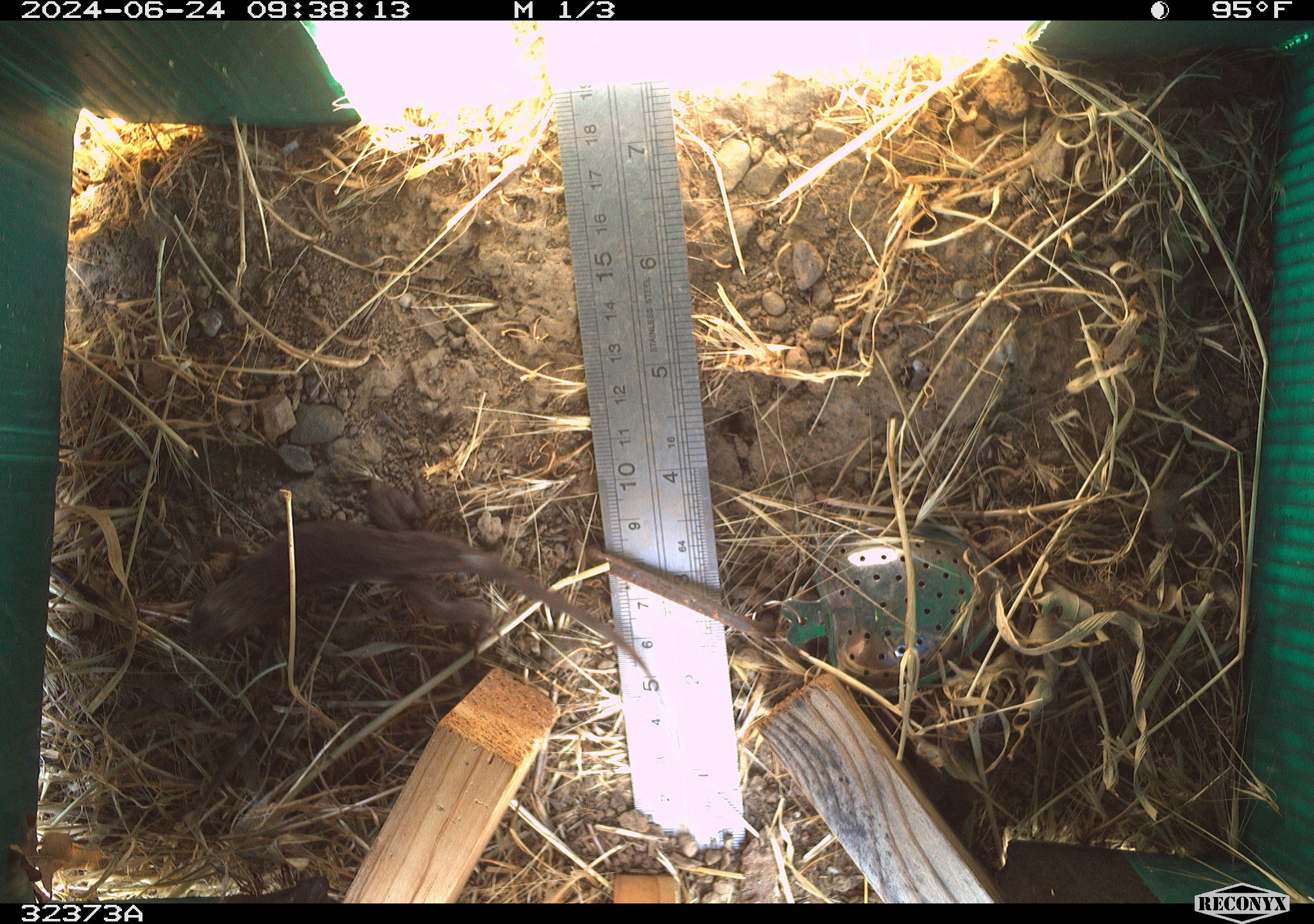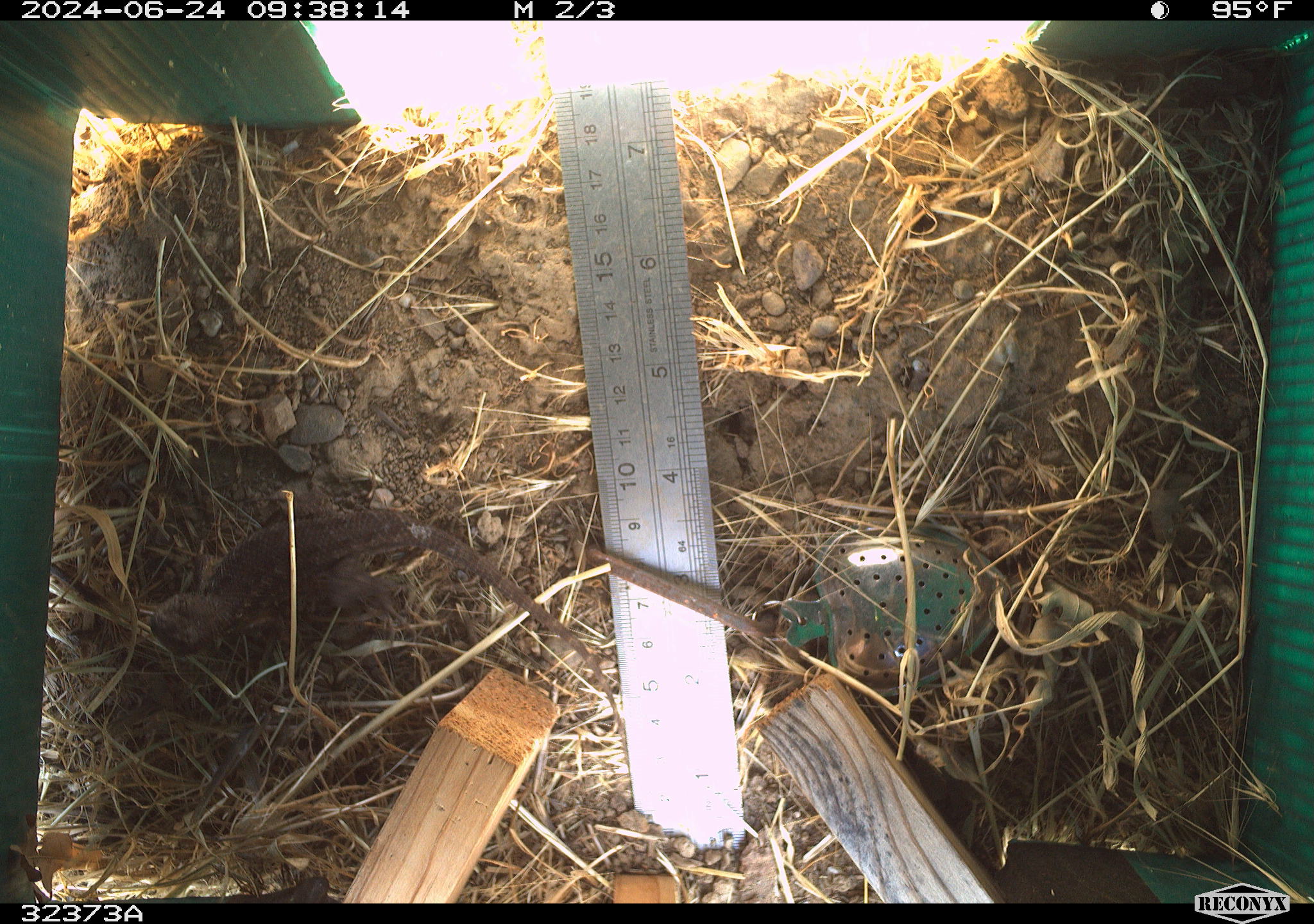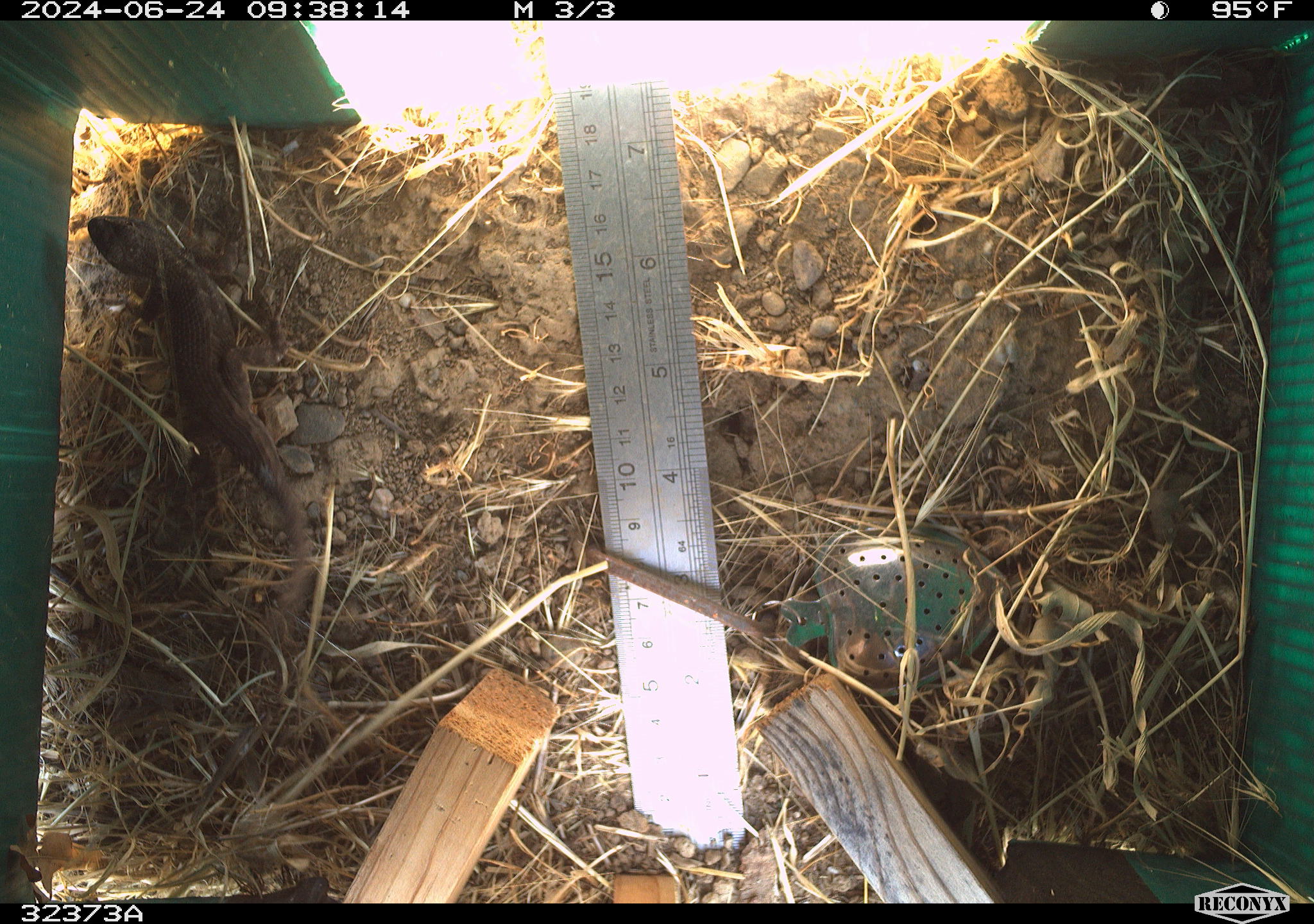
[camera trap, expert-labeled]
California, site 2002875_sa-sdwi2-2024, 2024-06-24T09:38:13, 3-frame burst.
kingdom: Animalia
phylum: Chordata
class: Reptilia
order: Squamata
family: Phrynosomatidae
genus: Sceloporus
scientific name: Sceloporus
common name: spiny lizards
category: sceloporus species